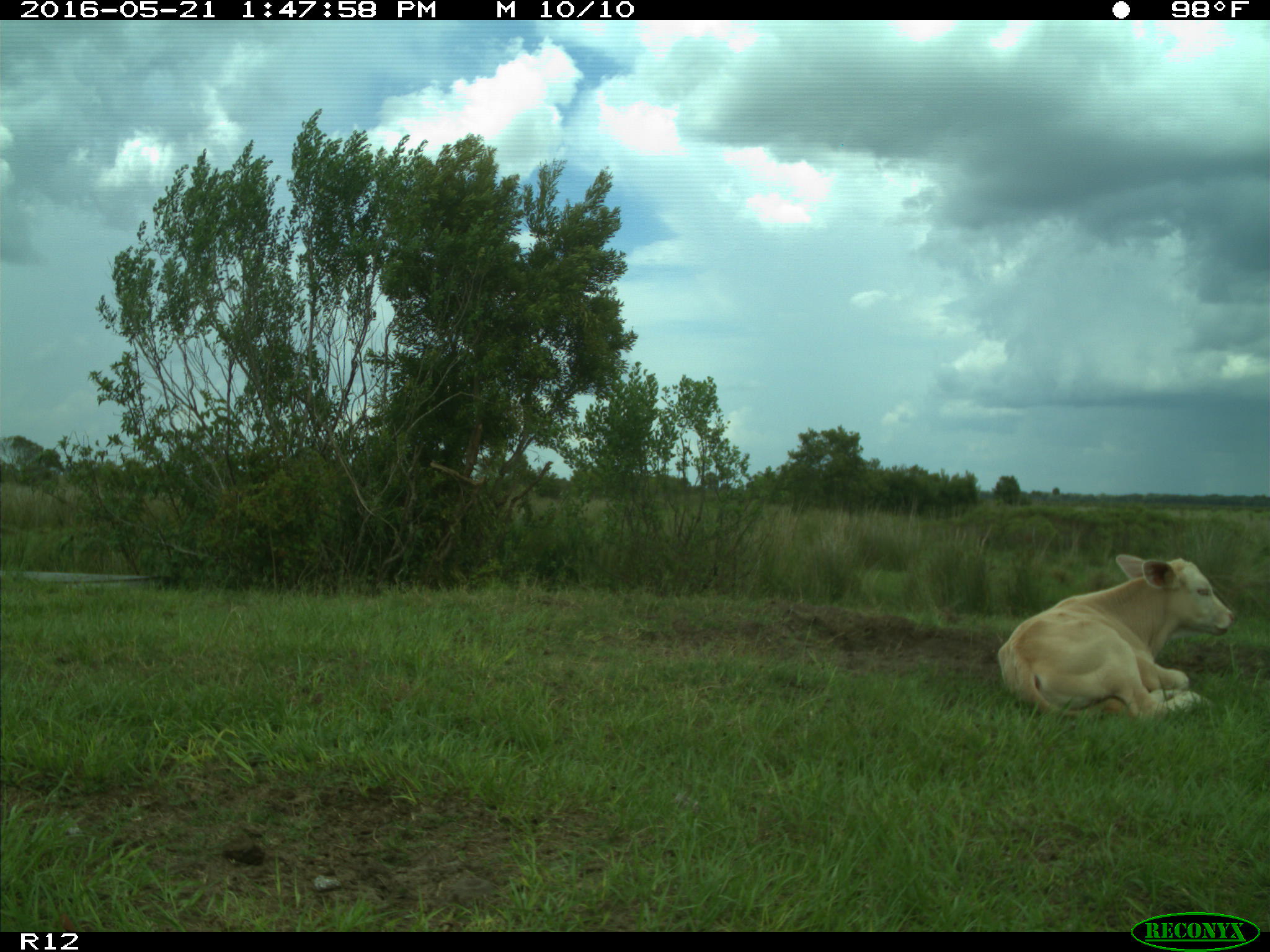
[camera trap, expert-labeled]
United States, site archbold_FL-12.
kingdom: Animalia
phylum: Chordata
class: Mammalia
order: Artiodactyla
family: Bovidae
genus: Bos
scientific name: Bos taurus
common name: domestic cow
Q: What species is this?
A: Bos taurus (domestic cow).